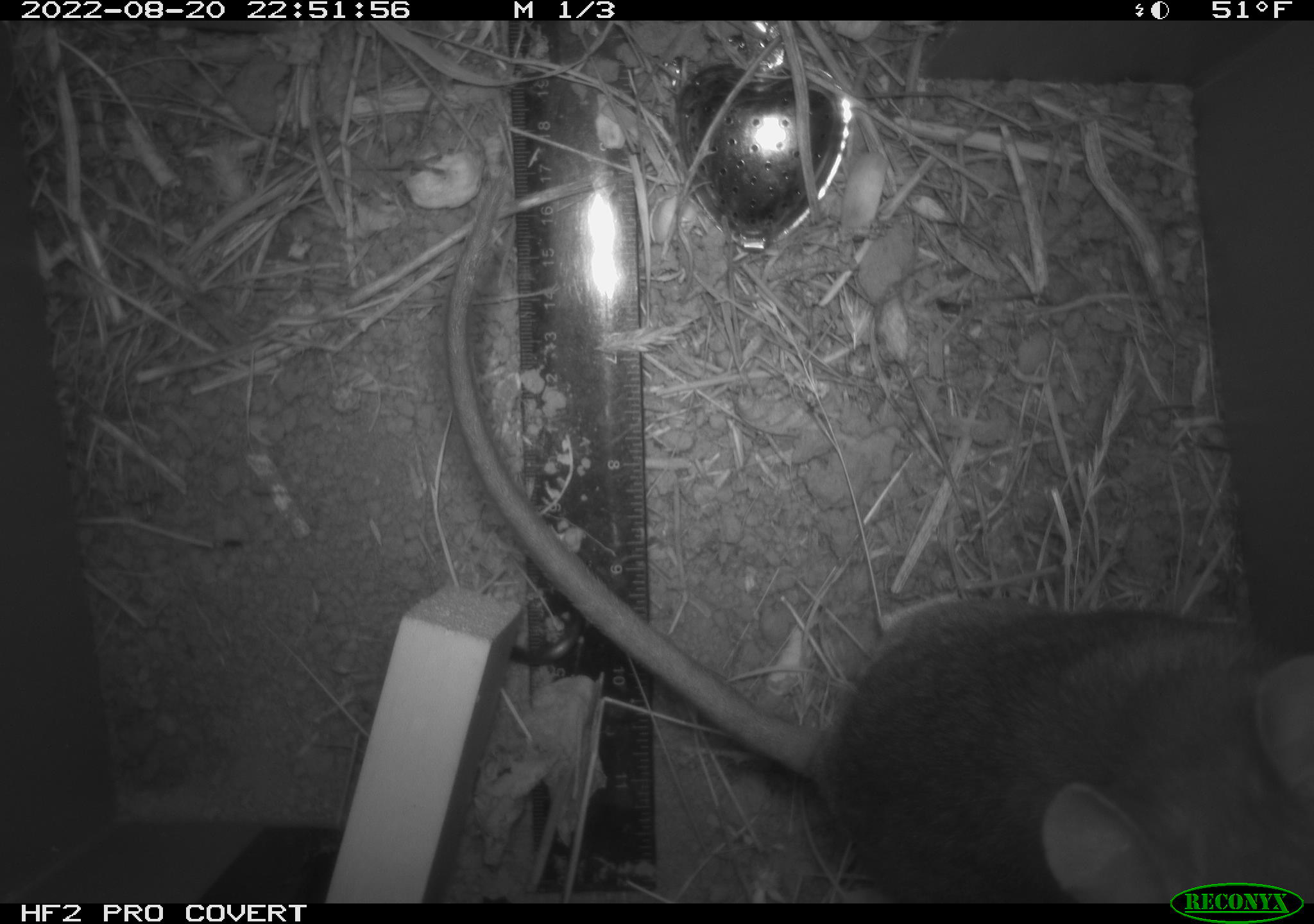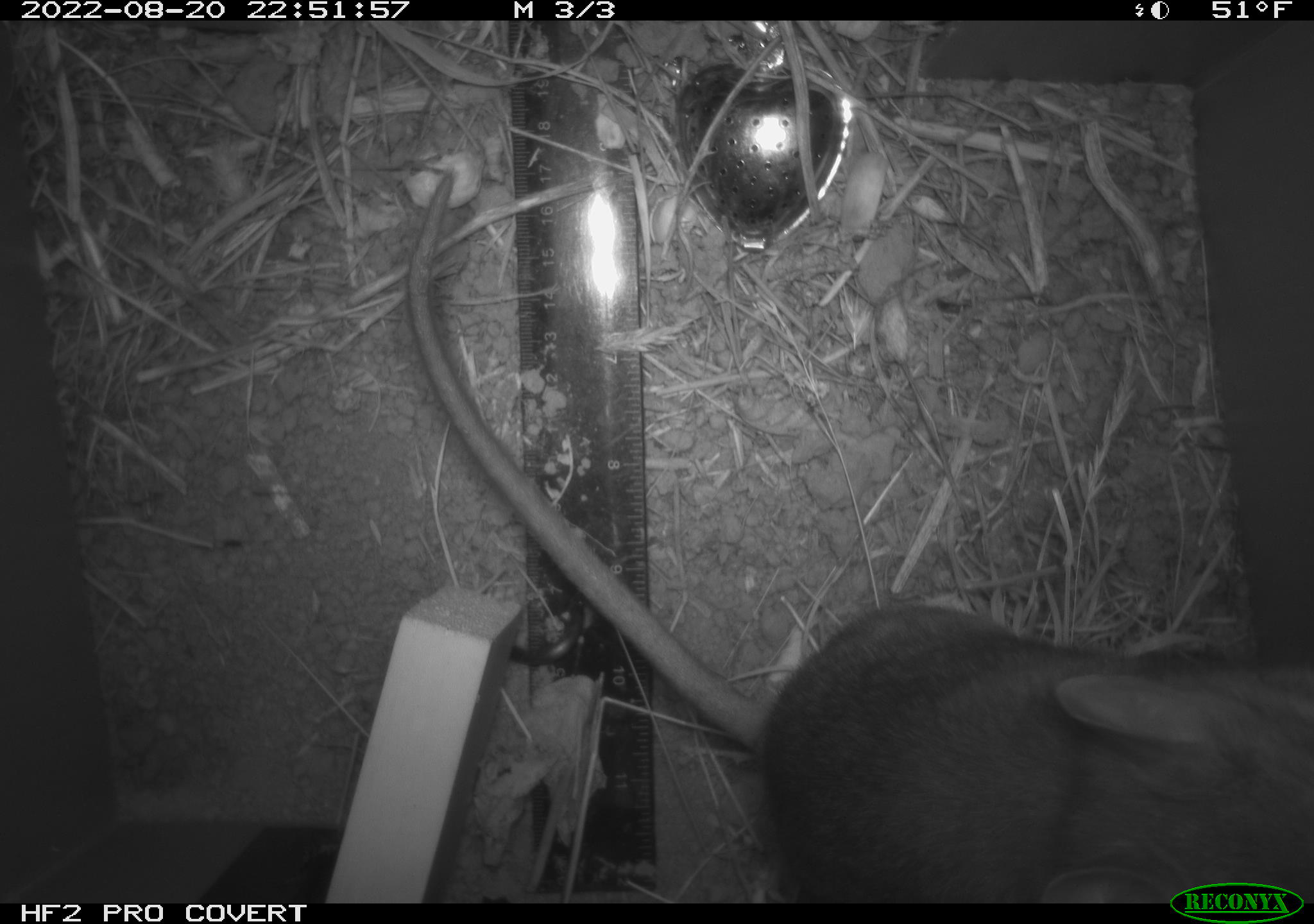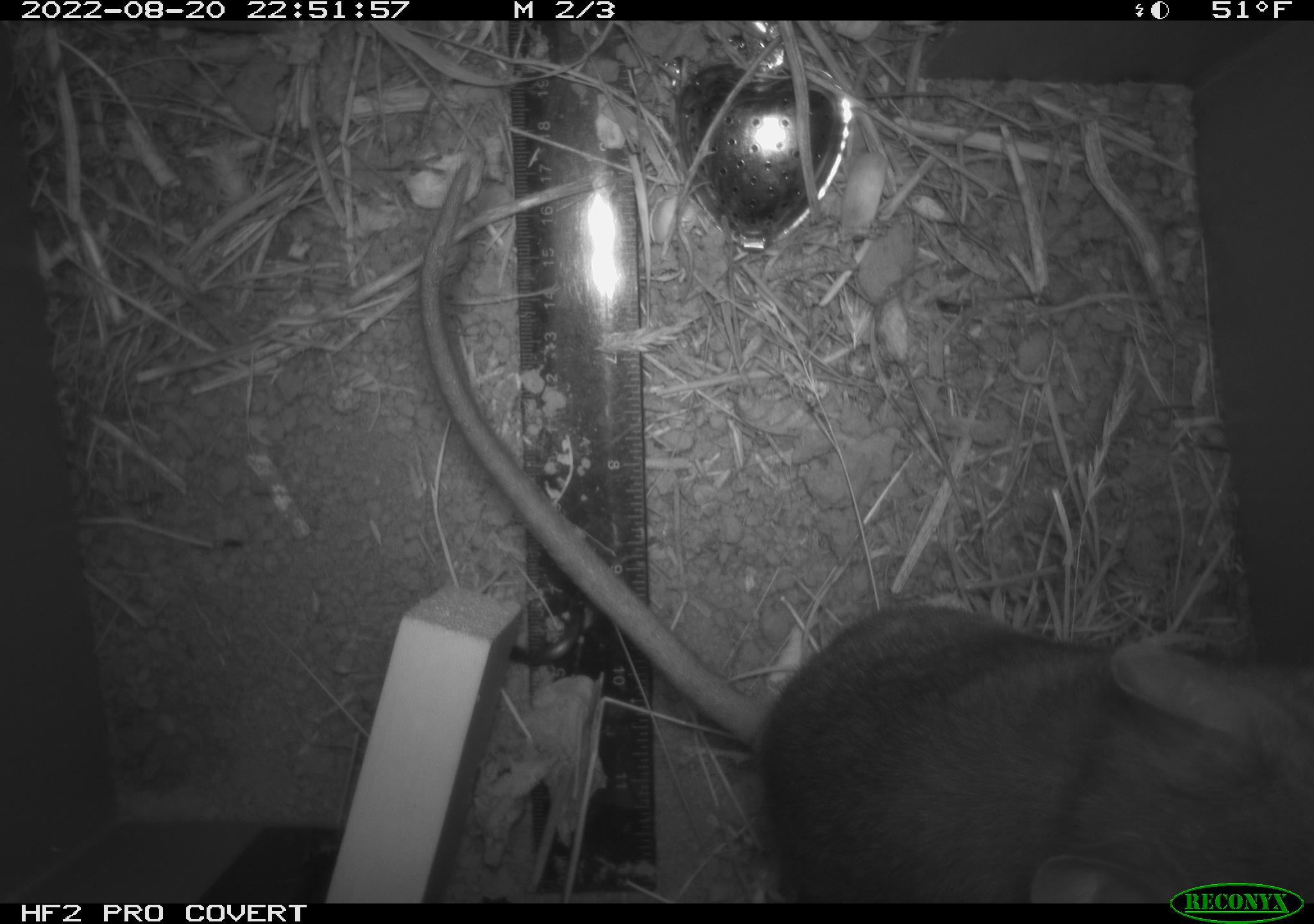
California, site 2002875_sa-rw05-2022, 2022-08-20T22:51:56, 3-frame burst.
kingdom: Animalia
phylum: Chordata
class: Mammalia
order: Rodentia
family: Cricetidae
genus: Neotoma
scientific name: Neotoma fuscipes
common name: dusky-footed woodrat